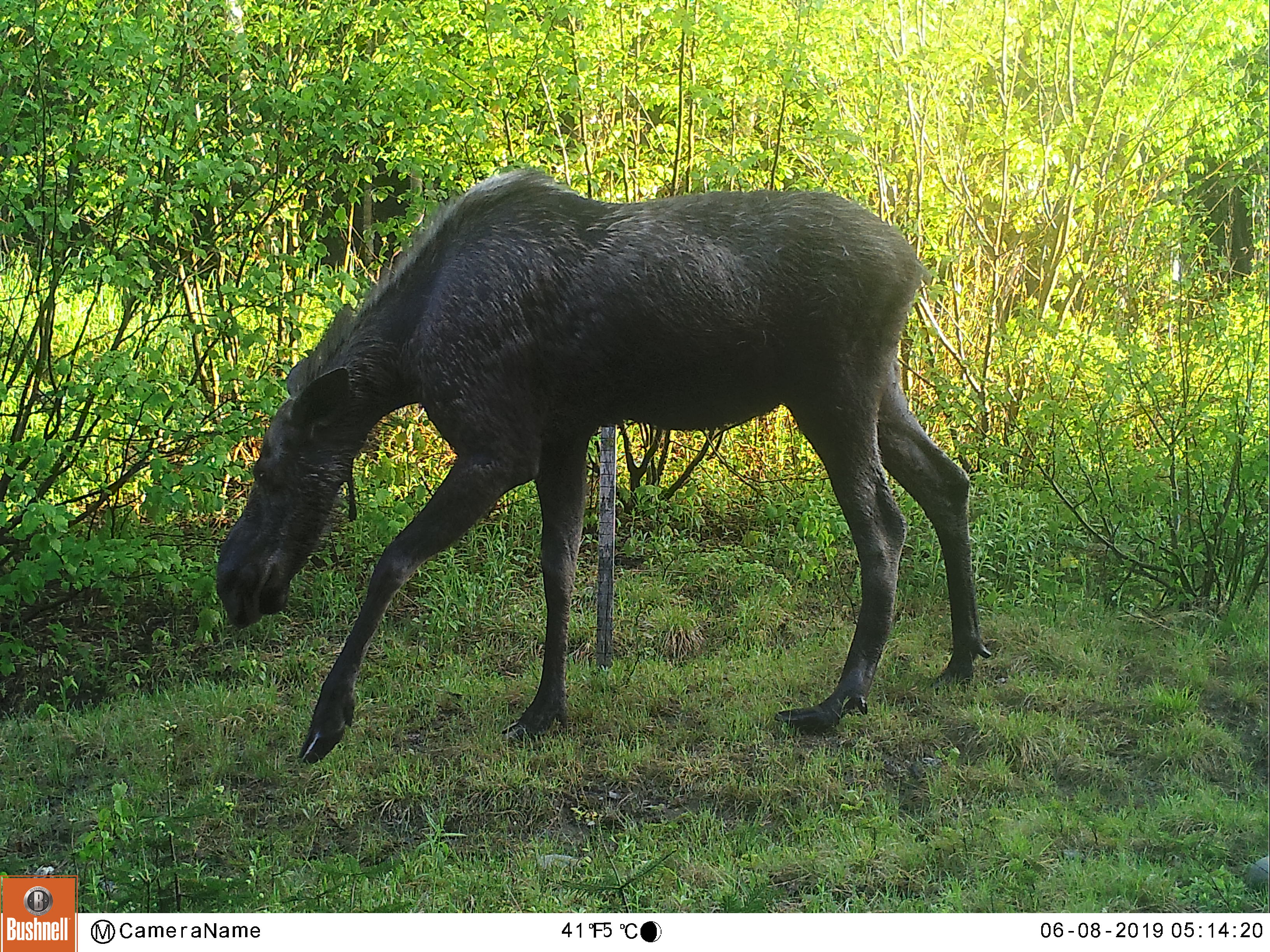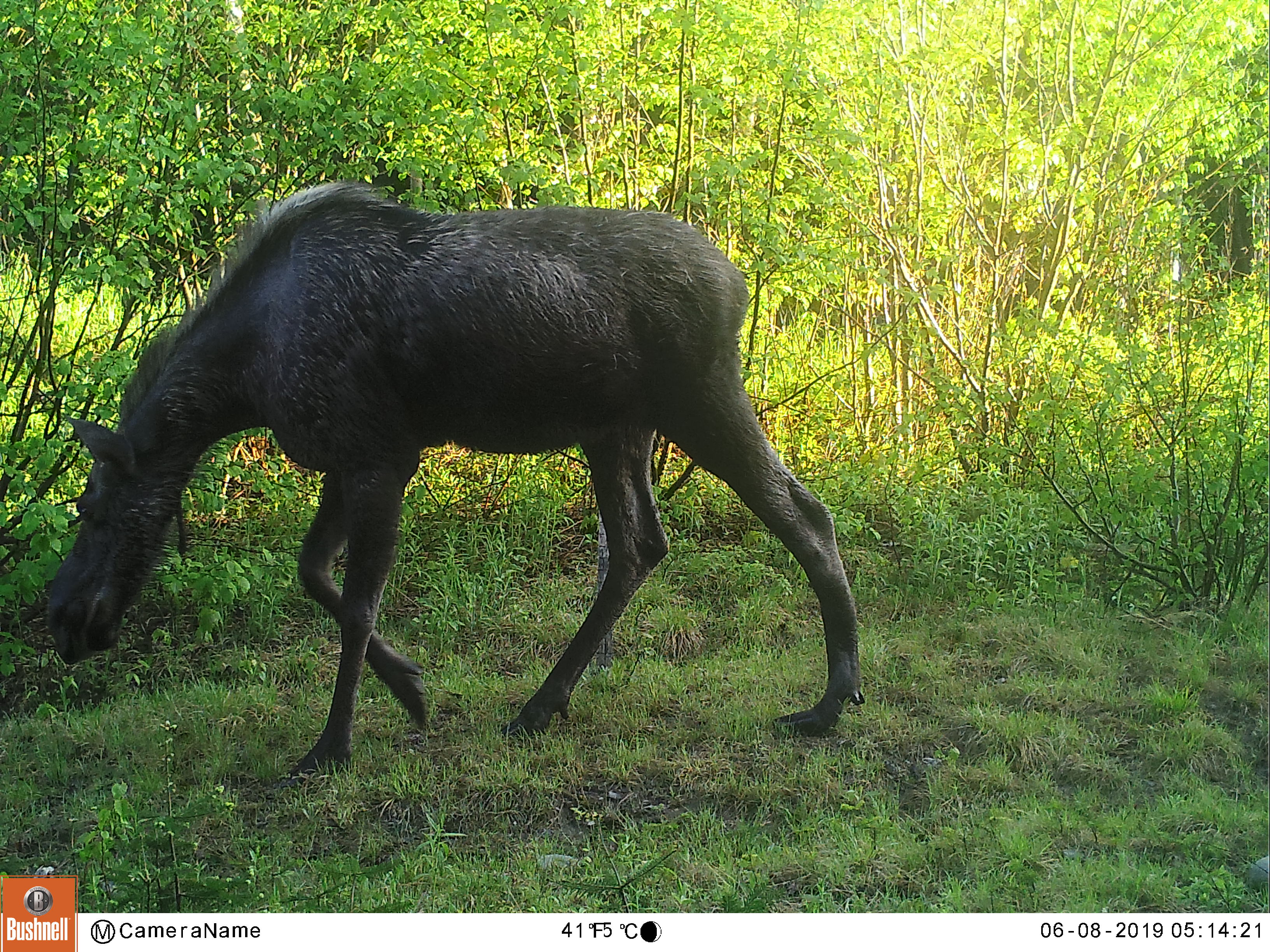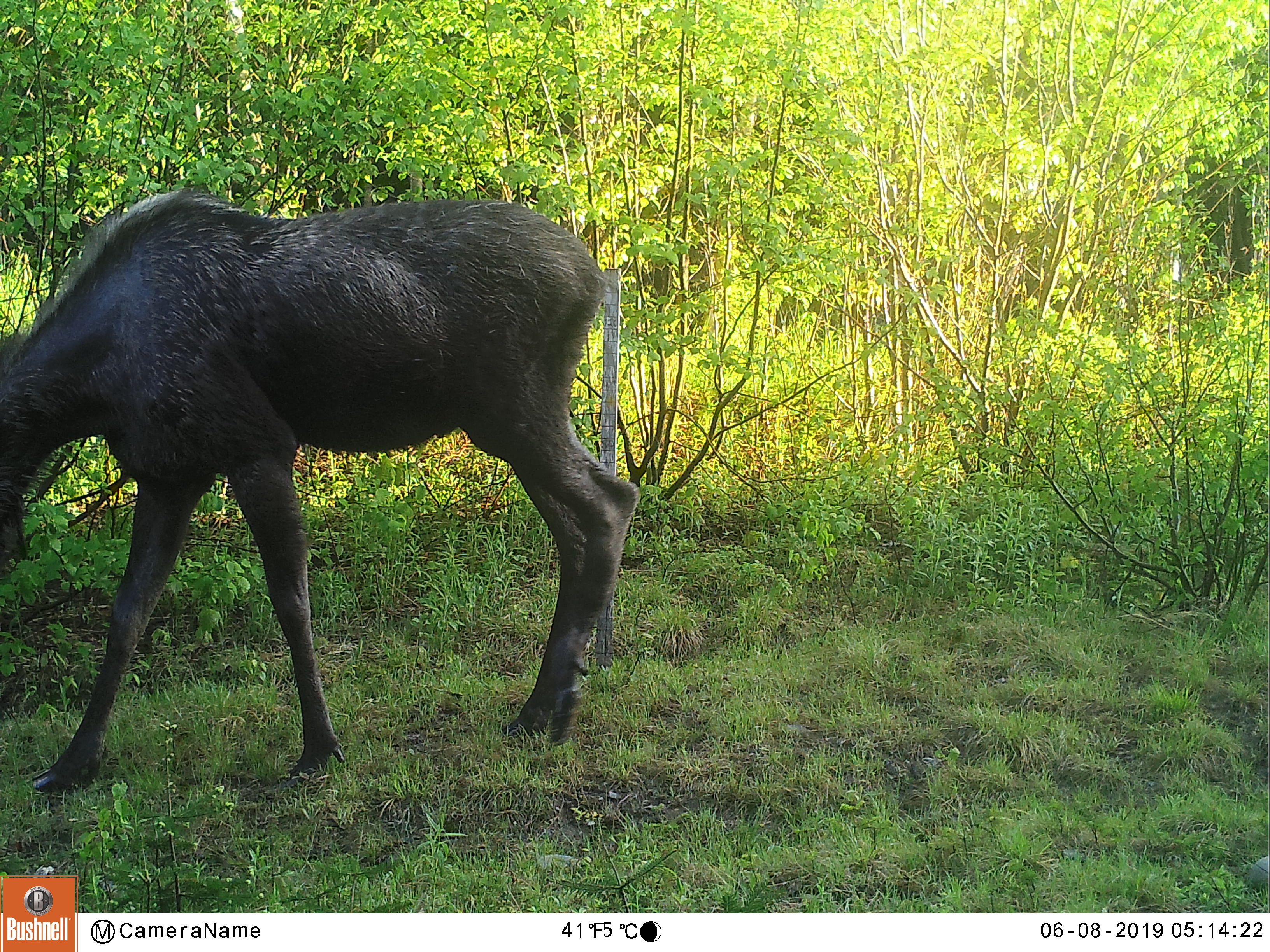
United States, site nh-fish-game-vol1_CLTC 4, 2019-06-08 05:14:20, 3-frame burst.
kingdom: Animalia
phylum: Chordata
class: Mammalia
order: Artiodactyla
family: Cervidae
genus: Alces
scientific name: Alces alces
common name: moose